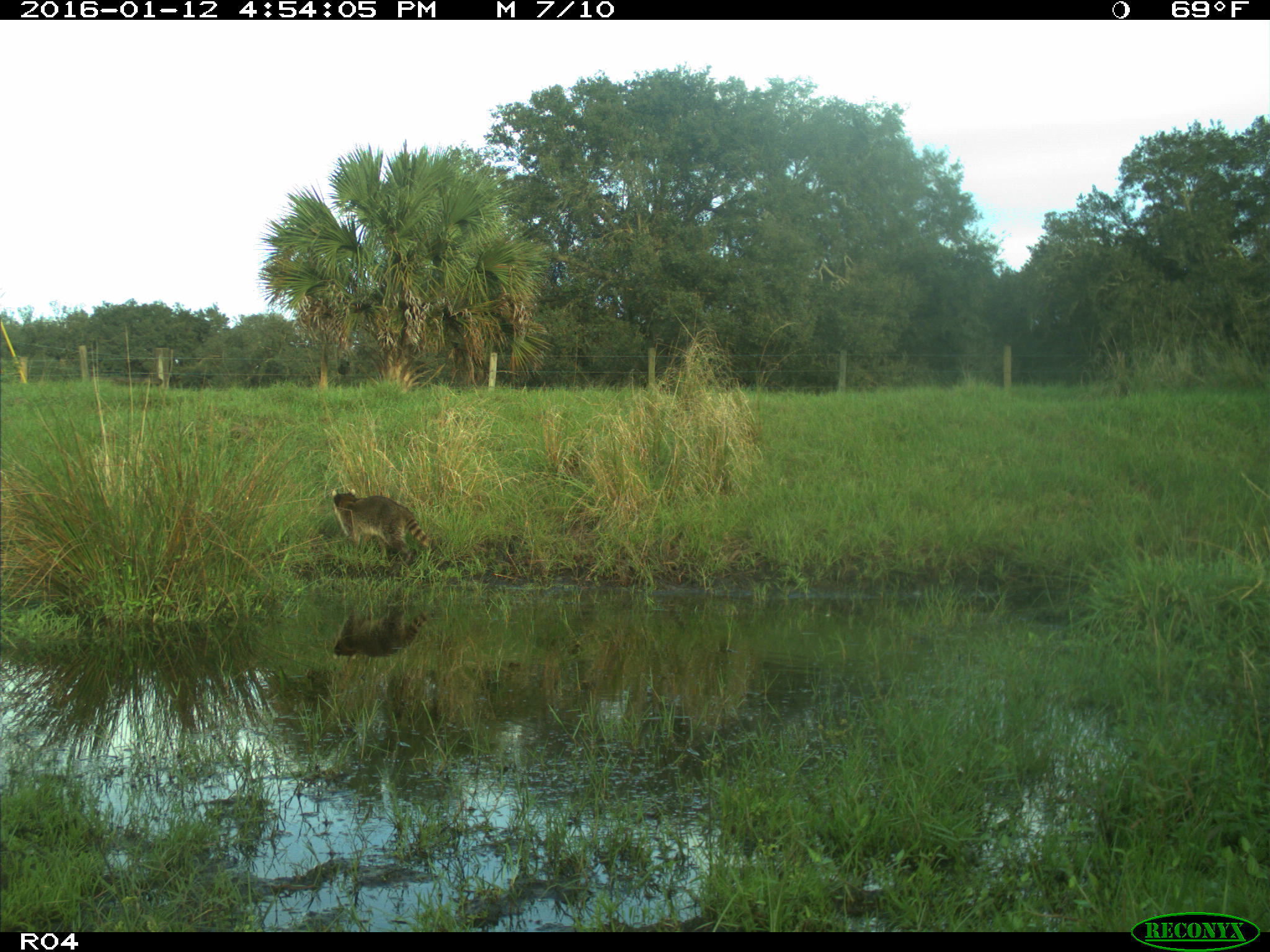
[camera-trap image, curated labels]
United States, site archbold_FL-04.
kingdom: Animalia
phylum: Chordata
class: Mammalia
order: Carnivora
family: Procyonidae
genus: Procyon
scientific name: Procyon lotor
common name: common raccoon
Procyon lotor (common raccoon).